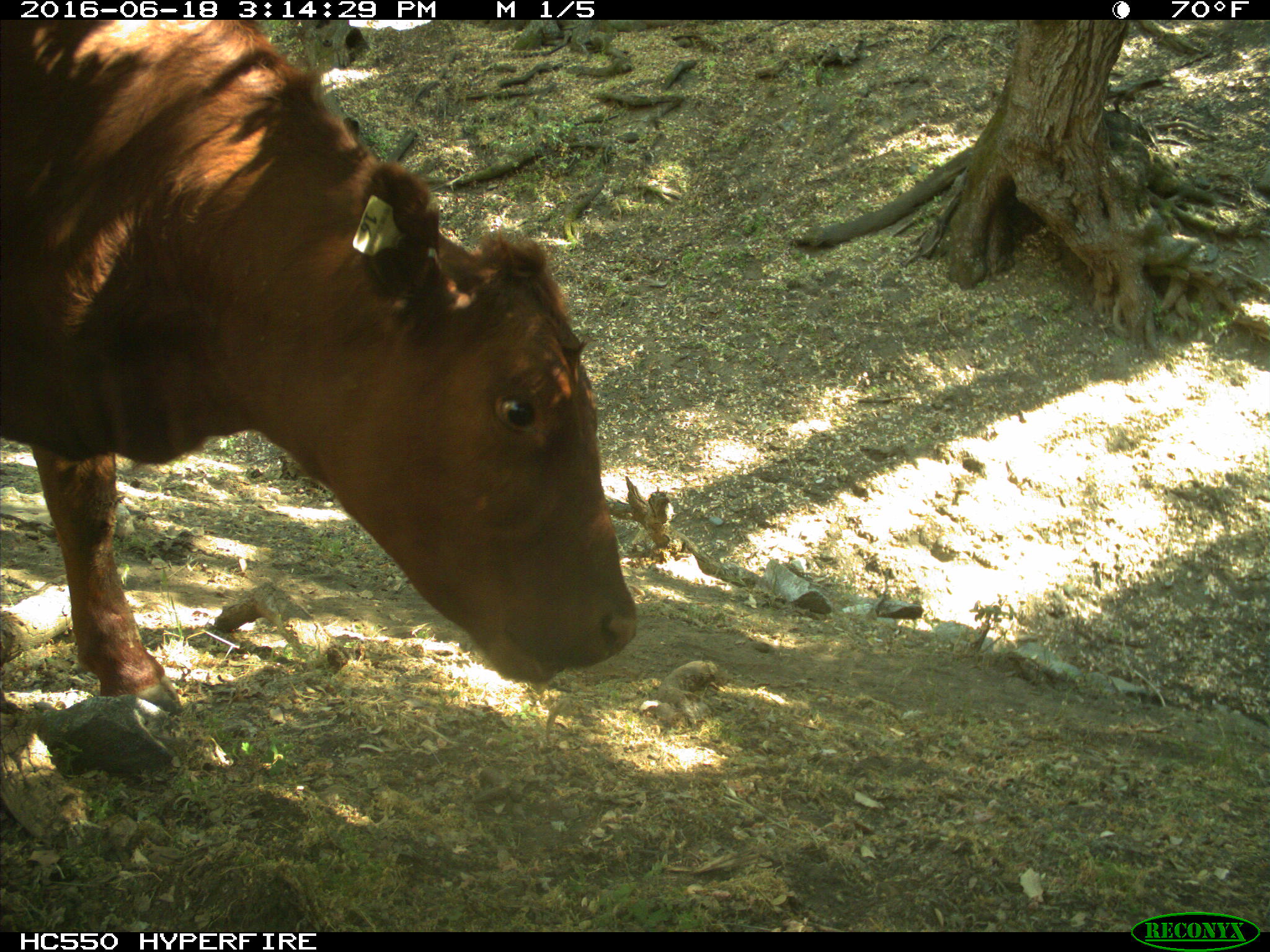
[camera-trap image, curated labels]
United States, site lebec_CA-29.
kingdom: Animalia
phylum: Chordata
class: Mammalia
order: Artiodactyla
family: Bovidae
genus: Bos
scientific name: Bos taurus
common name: domestic cow